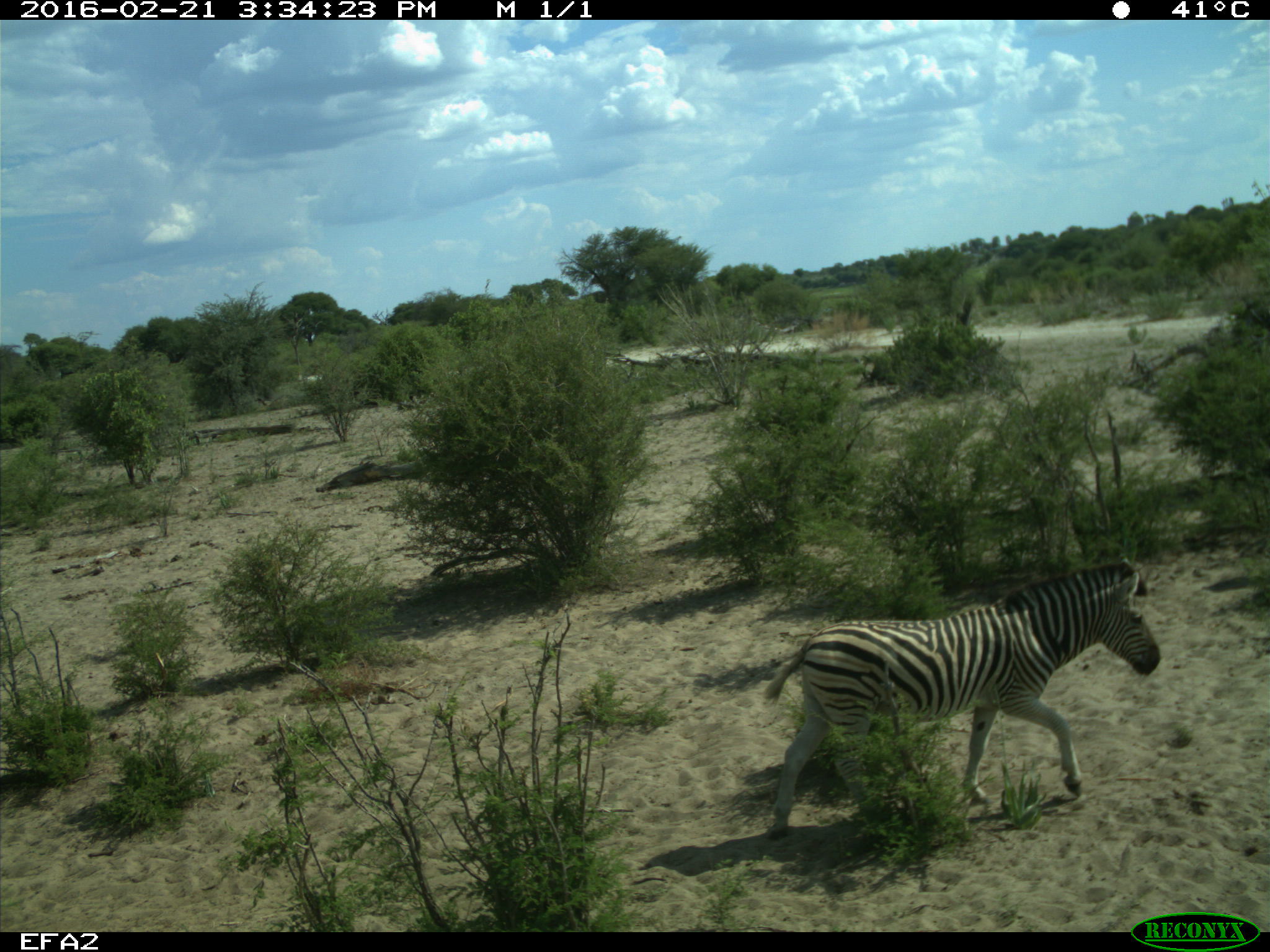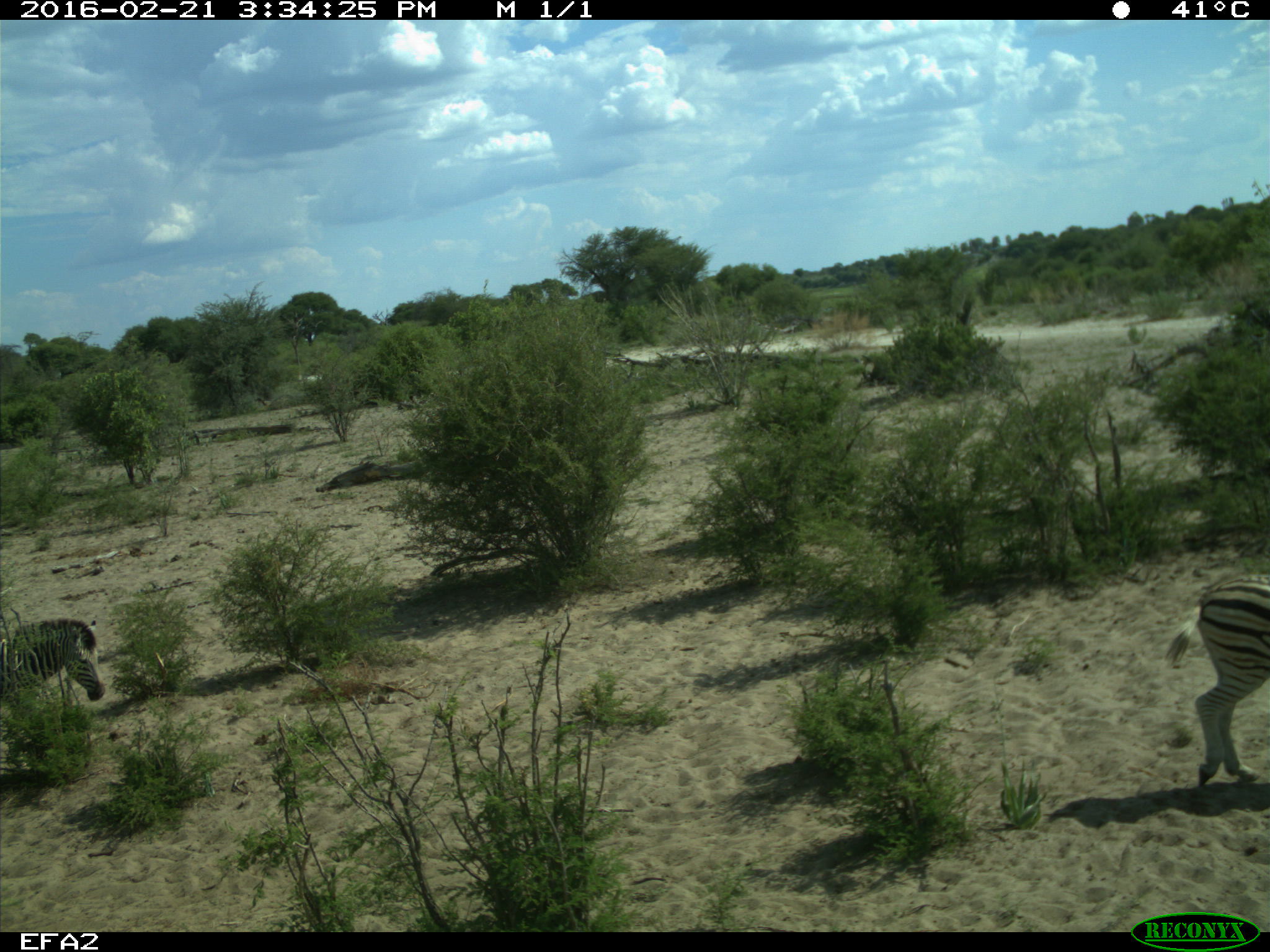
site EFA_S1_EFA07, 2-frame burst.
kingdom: Animalia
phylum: Chordata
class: Mammalia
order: Perissodactyla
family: Equidae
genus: Equus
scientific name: Equus quagga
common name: plains zebra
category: zebraplains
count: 2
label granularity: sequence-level